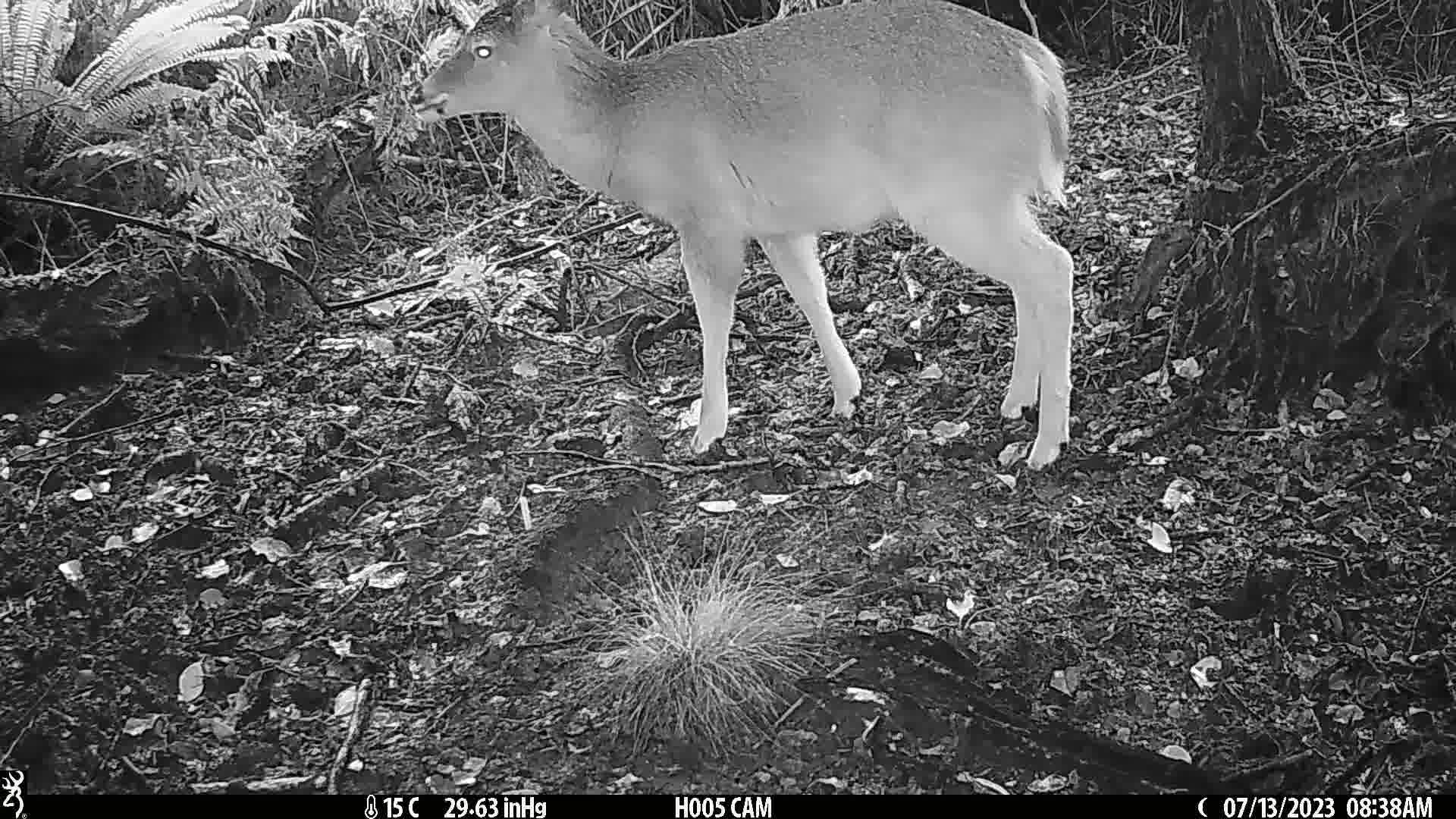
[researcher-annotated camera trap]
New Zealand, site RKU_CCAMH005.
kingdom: Animalia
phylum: Chordata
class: Mammalia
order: Artiodactyla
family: Cervidae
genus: Odocoileus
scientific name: Odocoileus virginianus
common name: white-tailed deer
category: white tailed deer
White tailed deer (white-tailed deer) (Odocoileus virginianus).